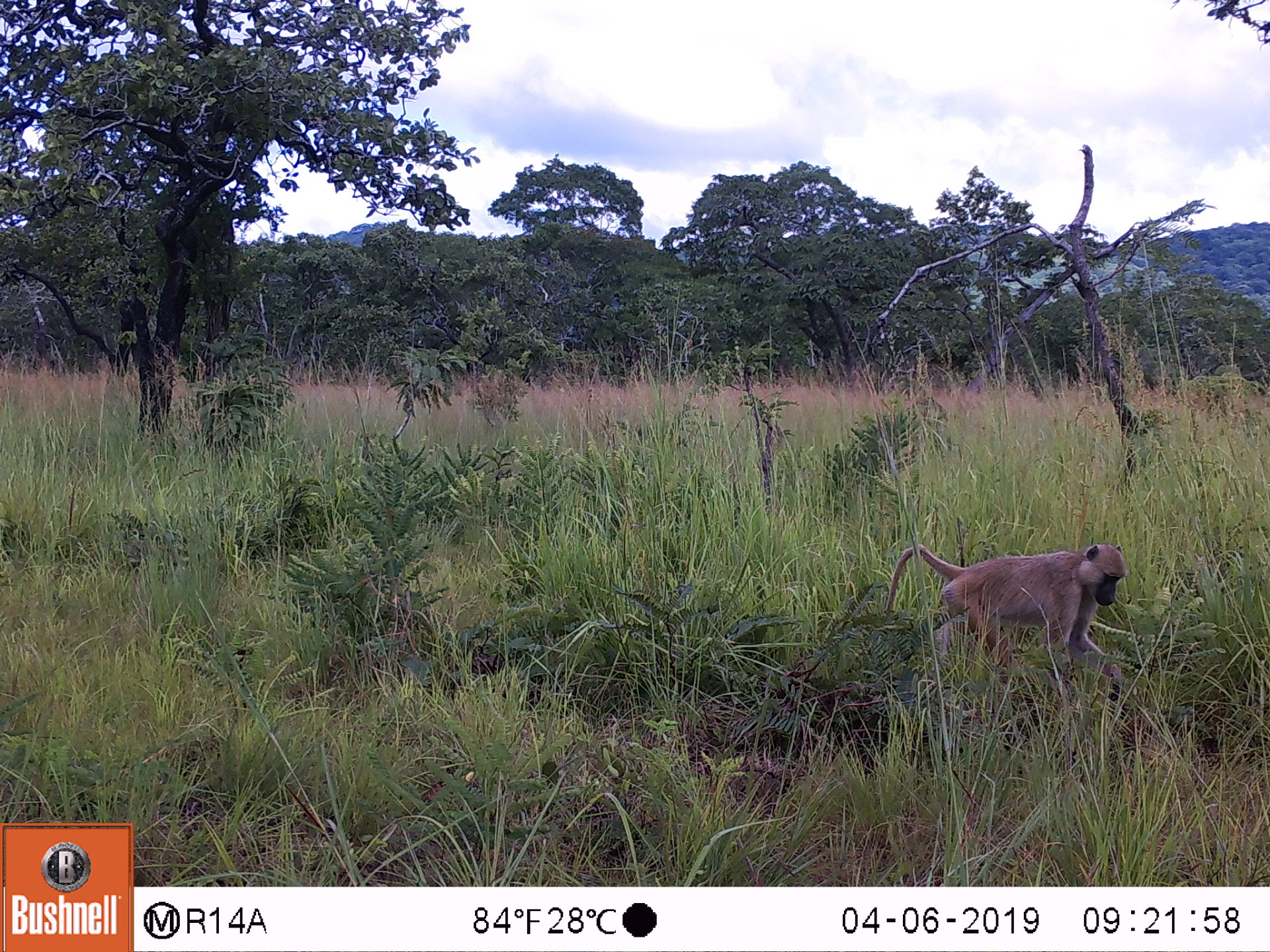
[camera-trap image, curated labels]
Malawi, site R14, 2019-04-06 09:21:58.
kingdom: Animalia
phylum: Chordata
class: Mammalia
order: Primates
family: Cercopithecidae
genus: Papio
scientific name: Papio cynocephalus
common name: yellow baboon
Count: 1.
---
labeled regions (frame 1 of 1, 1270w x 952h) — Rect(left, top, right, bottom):
yellow baboon: Rect(878, 522, 1136, 720)